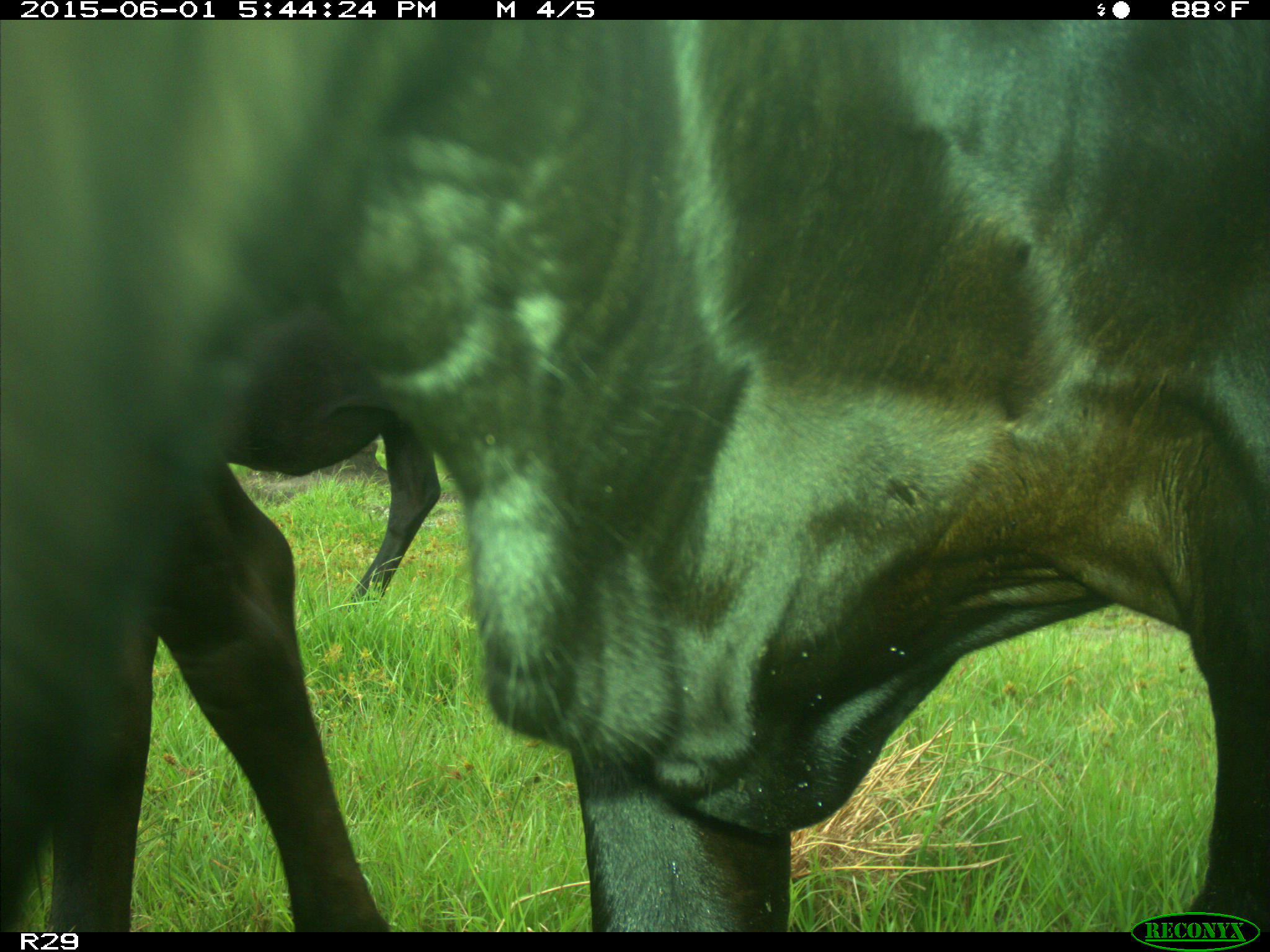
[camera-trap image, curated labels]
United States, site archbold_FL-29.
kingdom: Animalia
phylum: Chordata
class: Mammalia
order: Artiodactyla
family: Bovidae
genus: Bos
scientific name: Bos taurus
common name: domestic cow